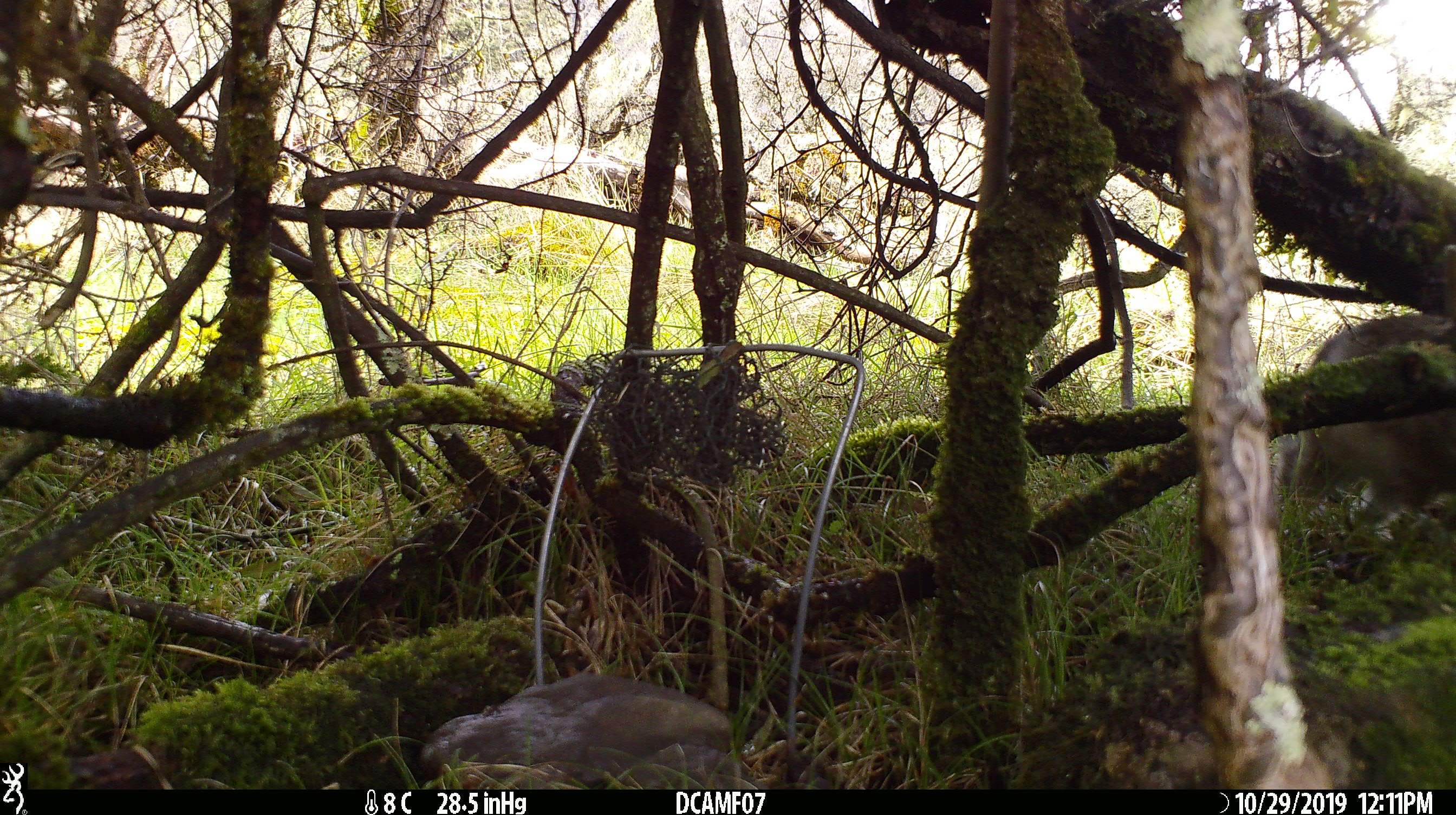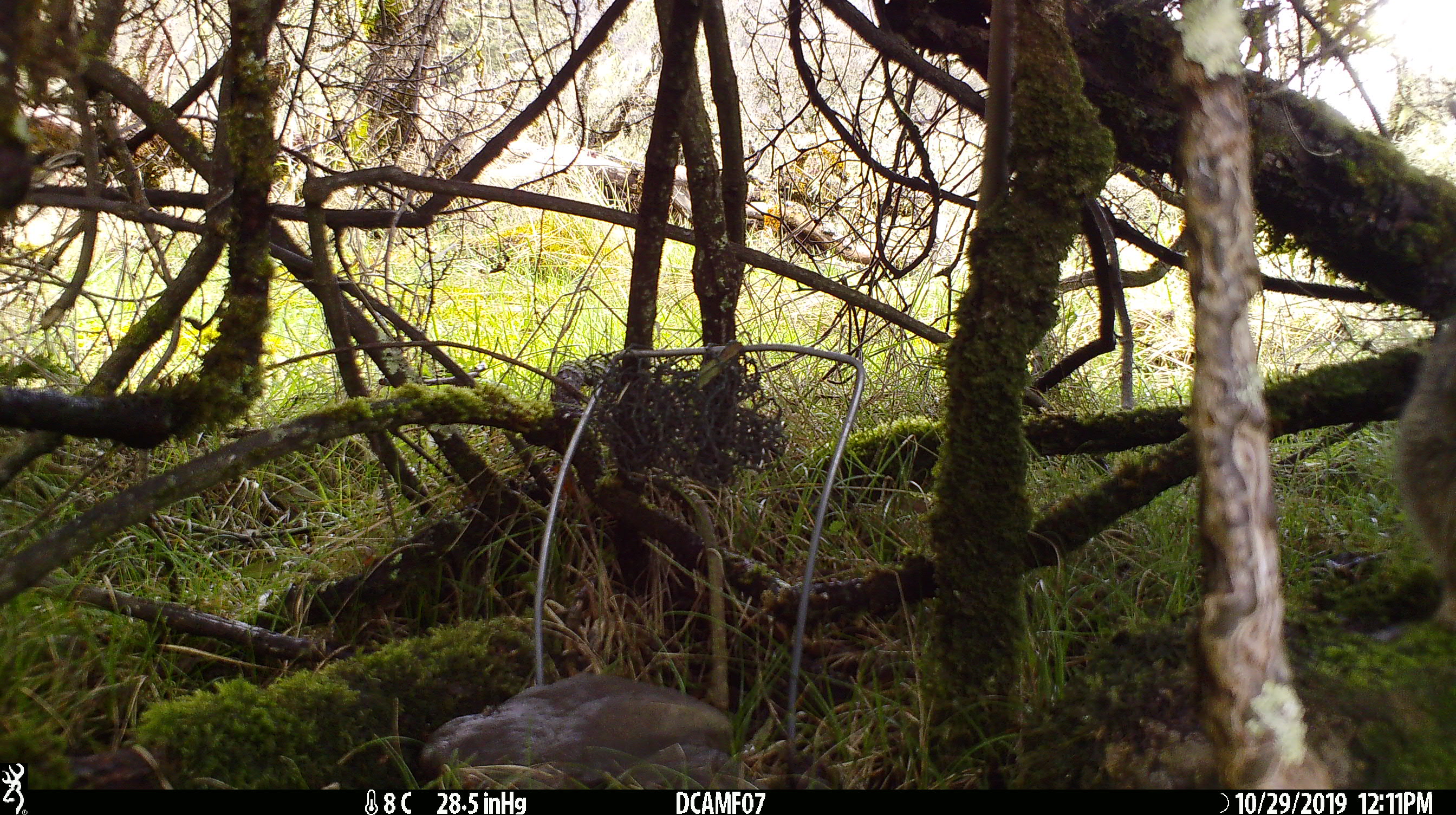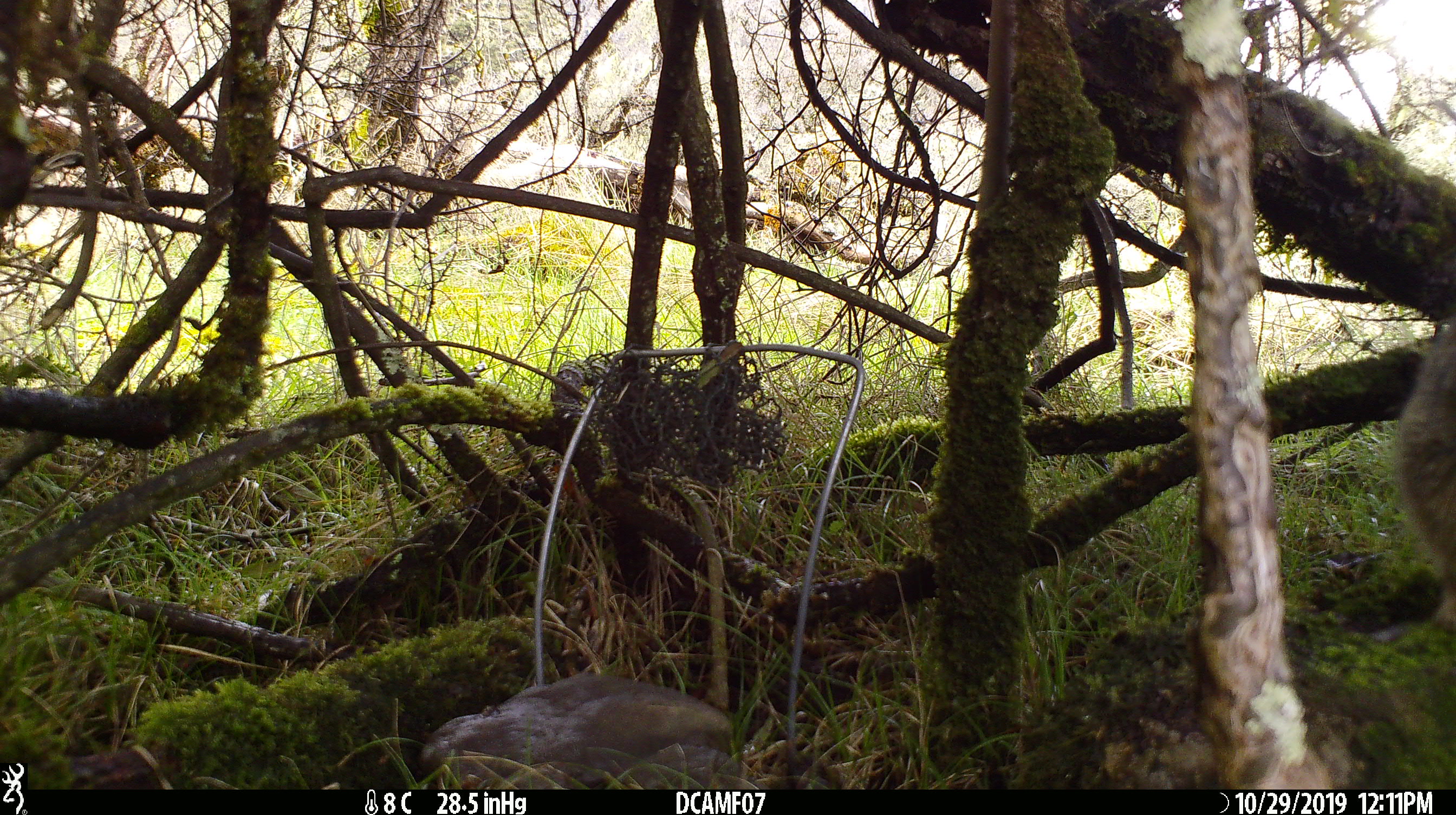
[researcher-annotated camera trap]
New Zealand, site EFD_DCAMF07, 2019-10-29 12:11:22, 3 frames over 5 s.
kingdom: Animalia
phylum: Chordata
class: Mammalia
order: Lagomorpha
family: Leporidae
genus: Oryctolagus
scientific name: Oryctolagus cuniculus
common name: european rabbit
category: rabbit